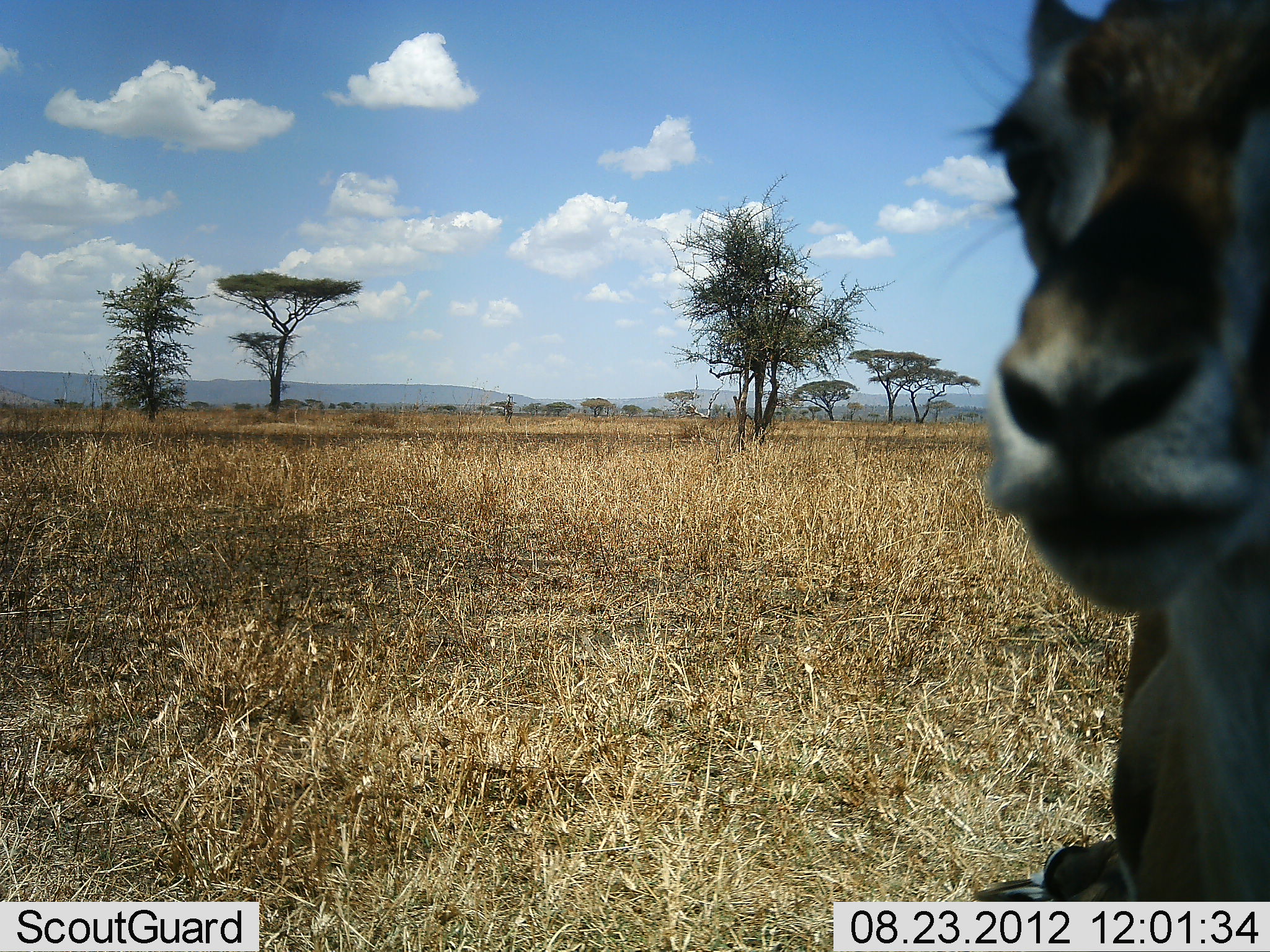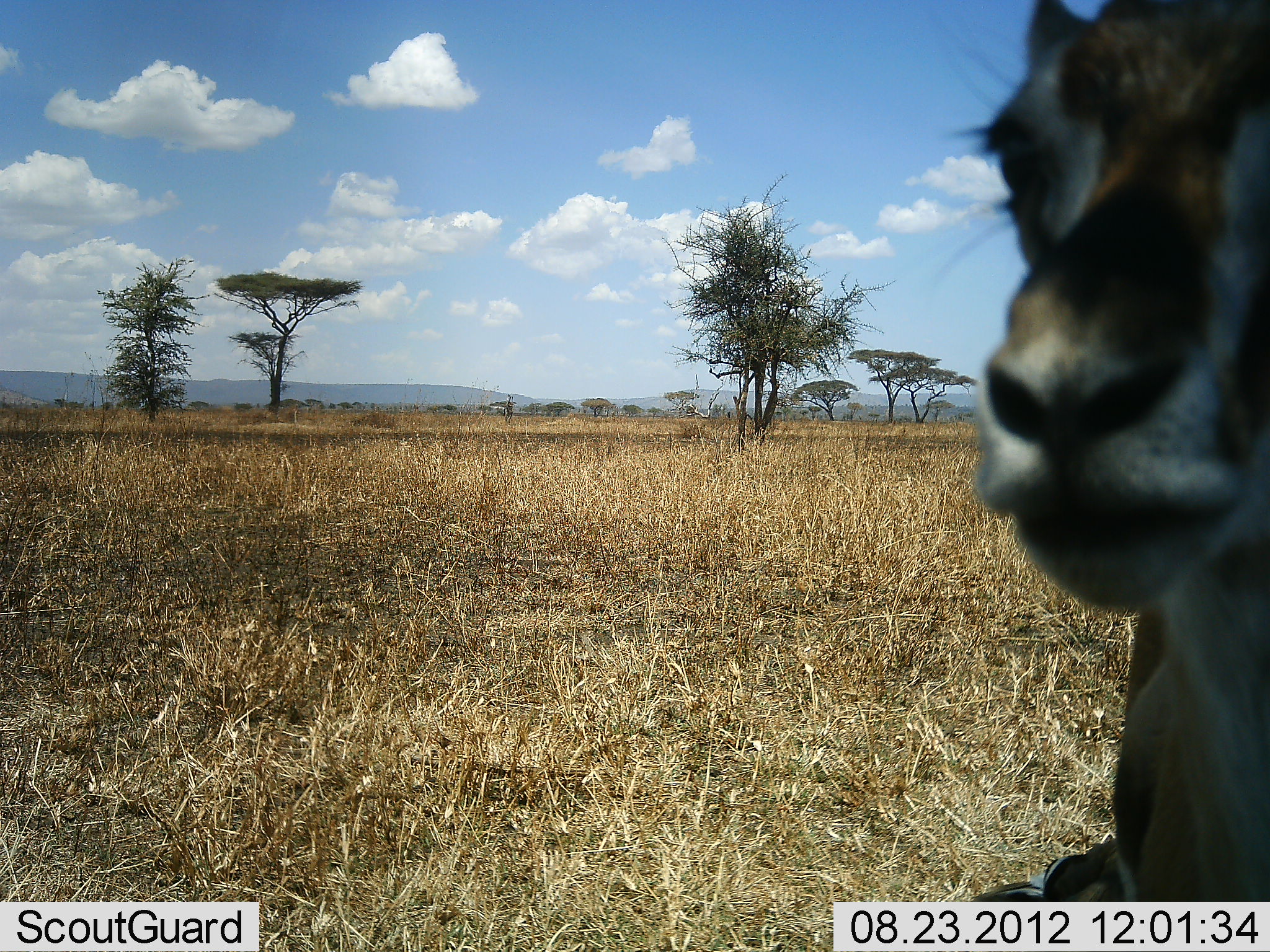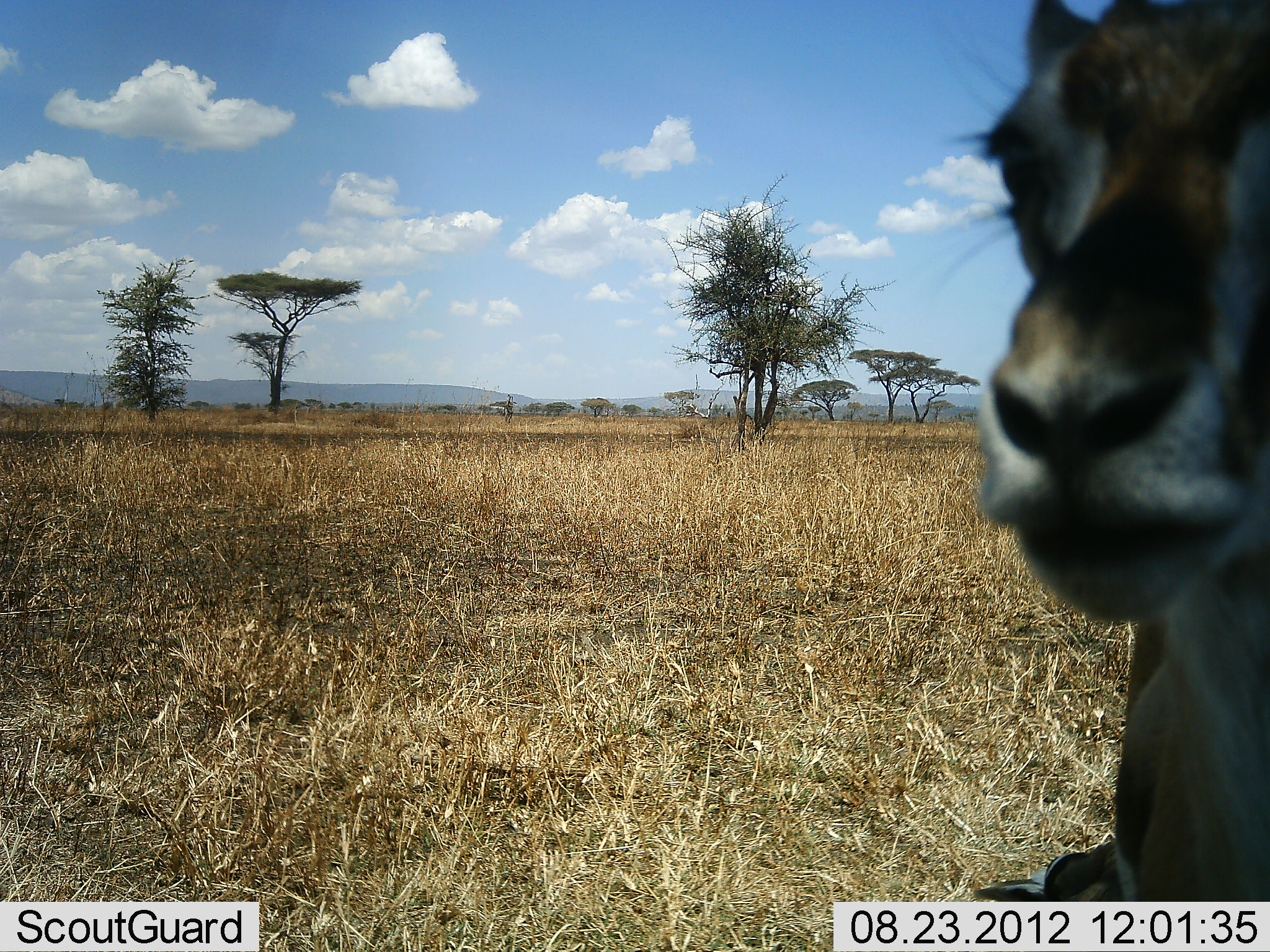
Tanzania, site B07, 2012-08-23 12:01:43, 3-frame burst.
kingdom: Animalia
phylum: Chordata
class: Mammalia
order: Artiodactyla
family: Bovidae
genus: Eudorcas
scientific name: Eudorcas thomsonii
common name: thomson's gazelle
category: gazellethomsons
Gazellethomsons (thomson's gazelle) (Eudorcas thomsonii), count 1. Behavior (volunteer vote fractions): standing 70%, resting 30%, moving 0%, interacting 10%. Young present (vote fraction): 10%. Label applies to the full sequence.